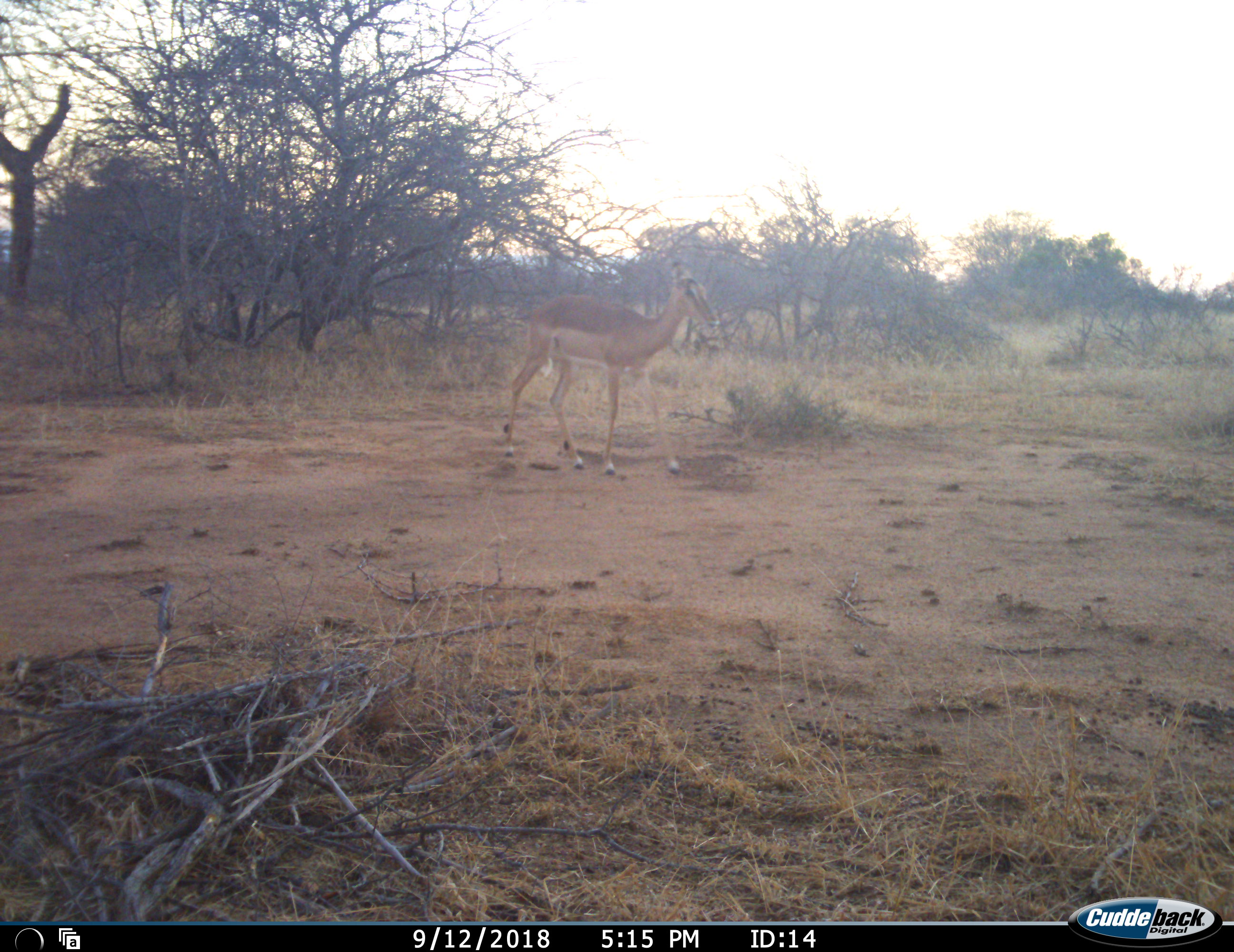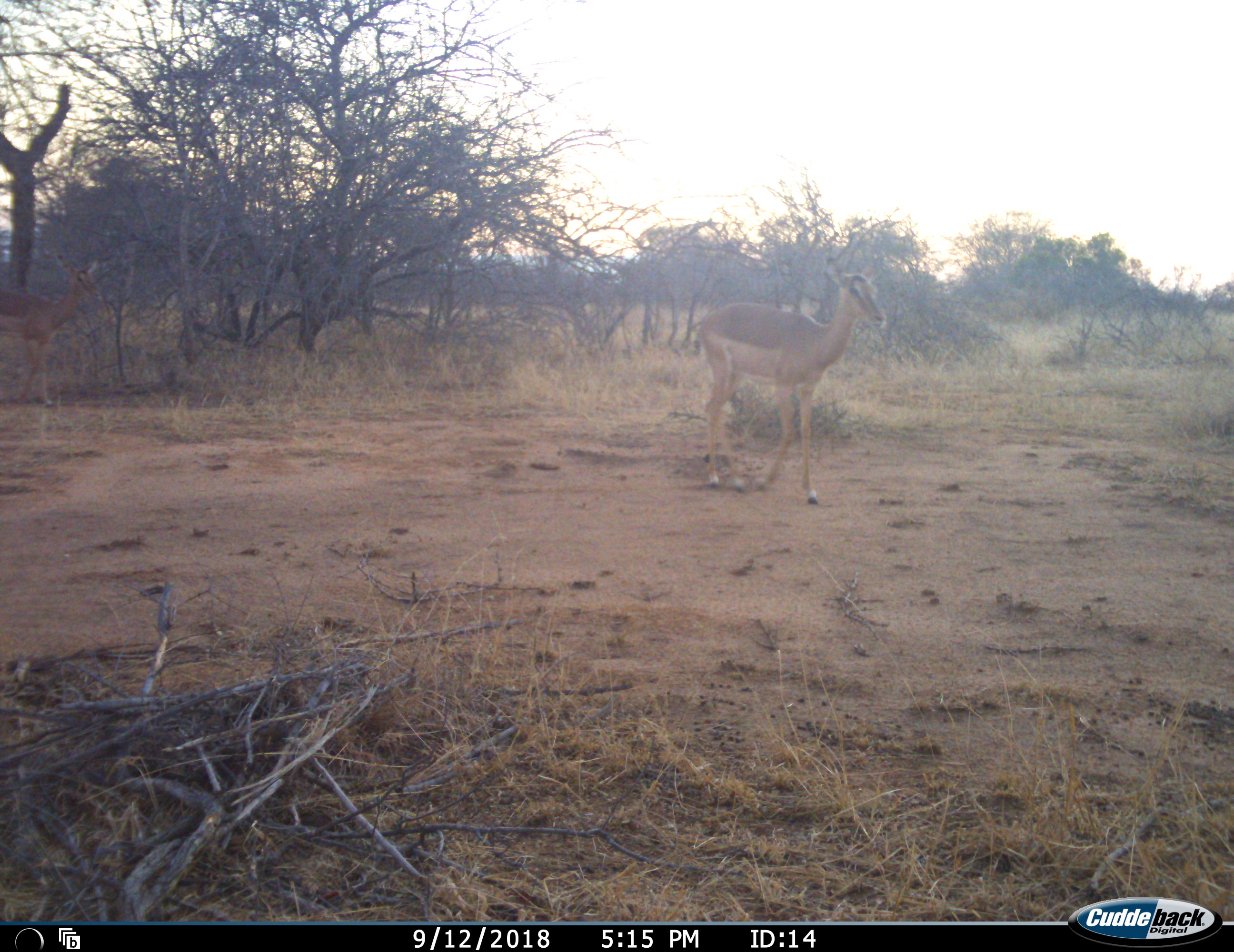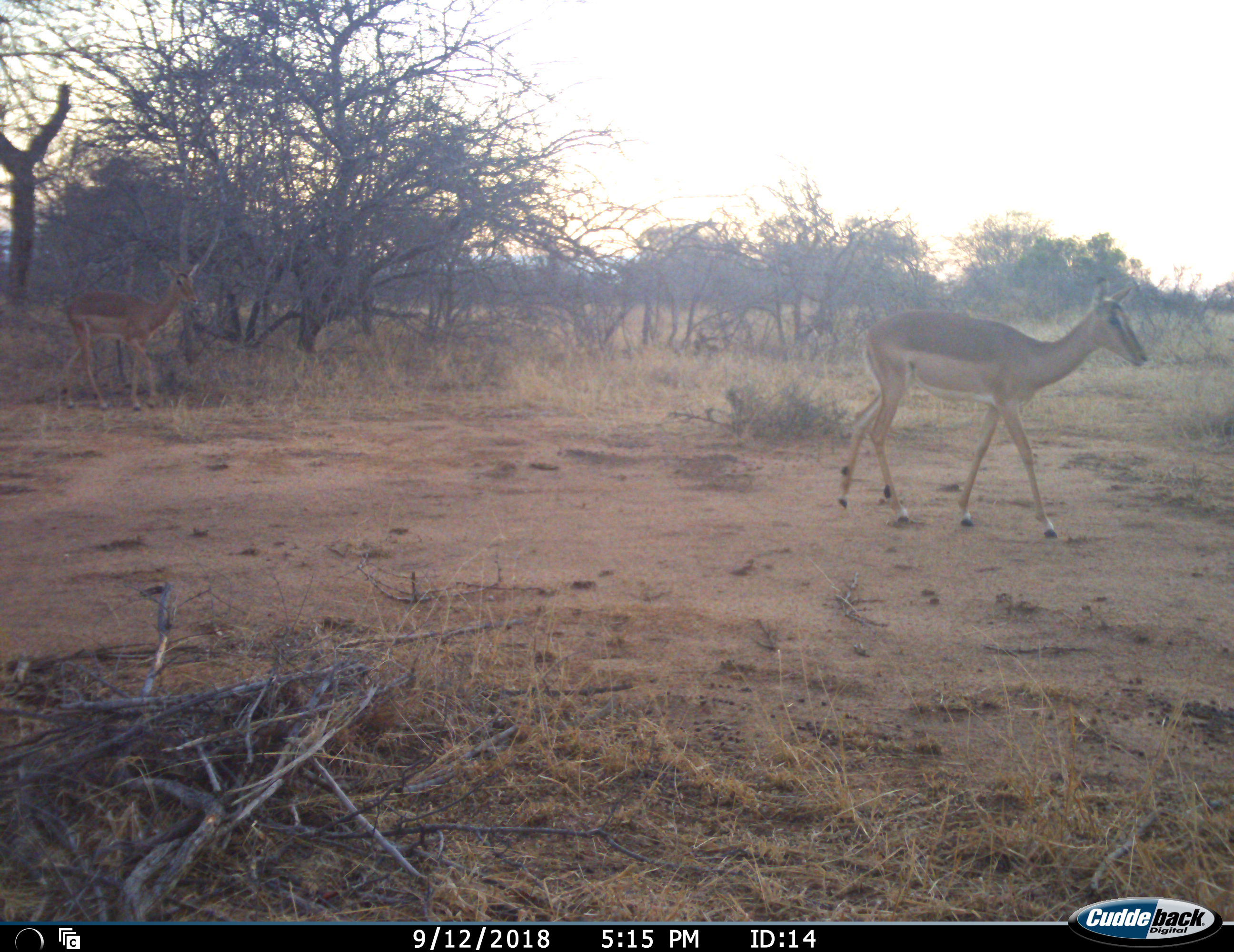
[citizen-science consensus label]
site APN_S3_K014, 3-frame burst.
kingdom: Animalia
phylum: Chordata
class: Mammalia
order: Artiodactyla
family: Bovidae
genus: Aepyceros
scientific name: Aepyceros melampus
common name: impala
Impala (Aepyceros melampus), count 2. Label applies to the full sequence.